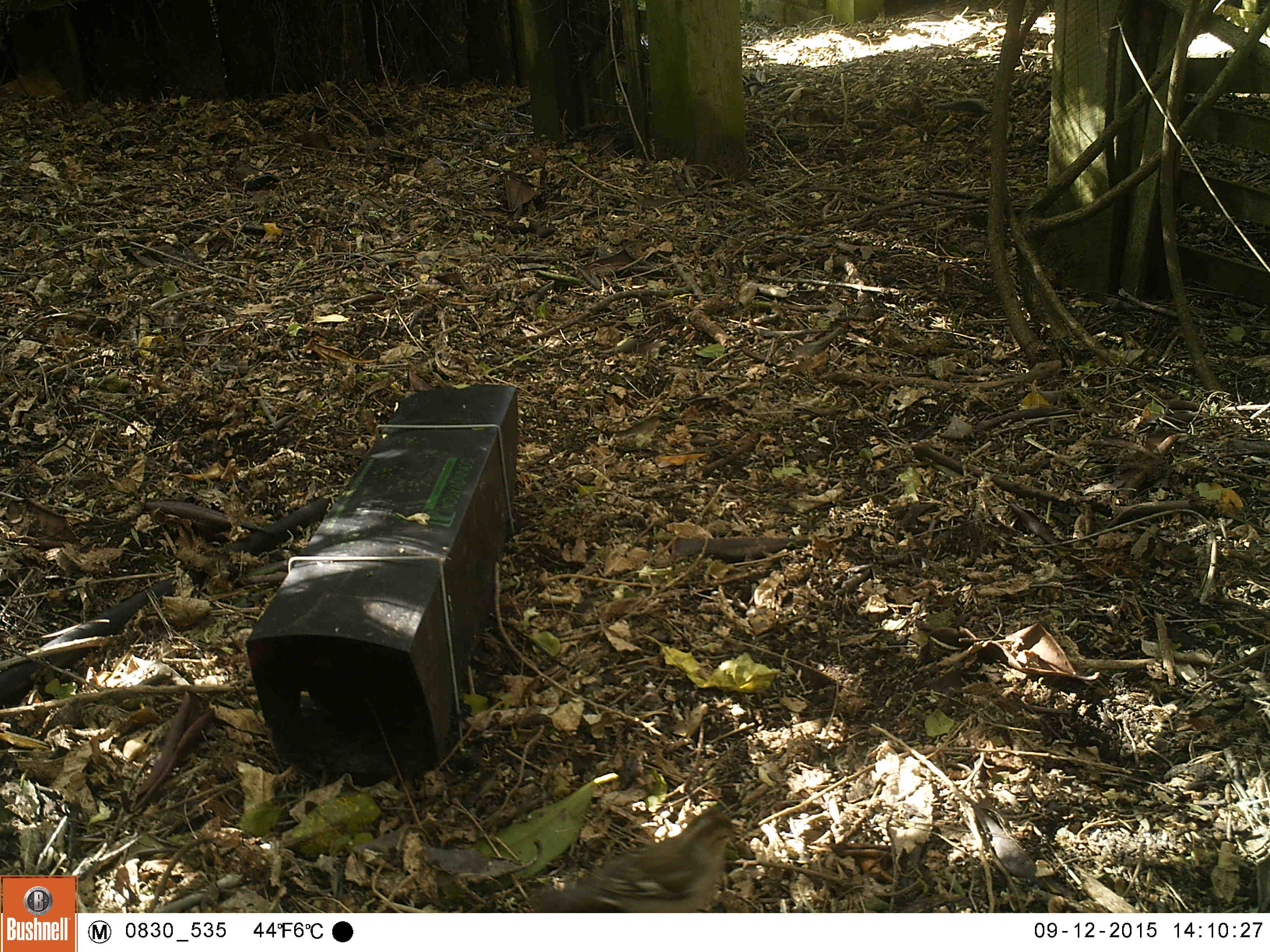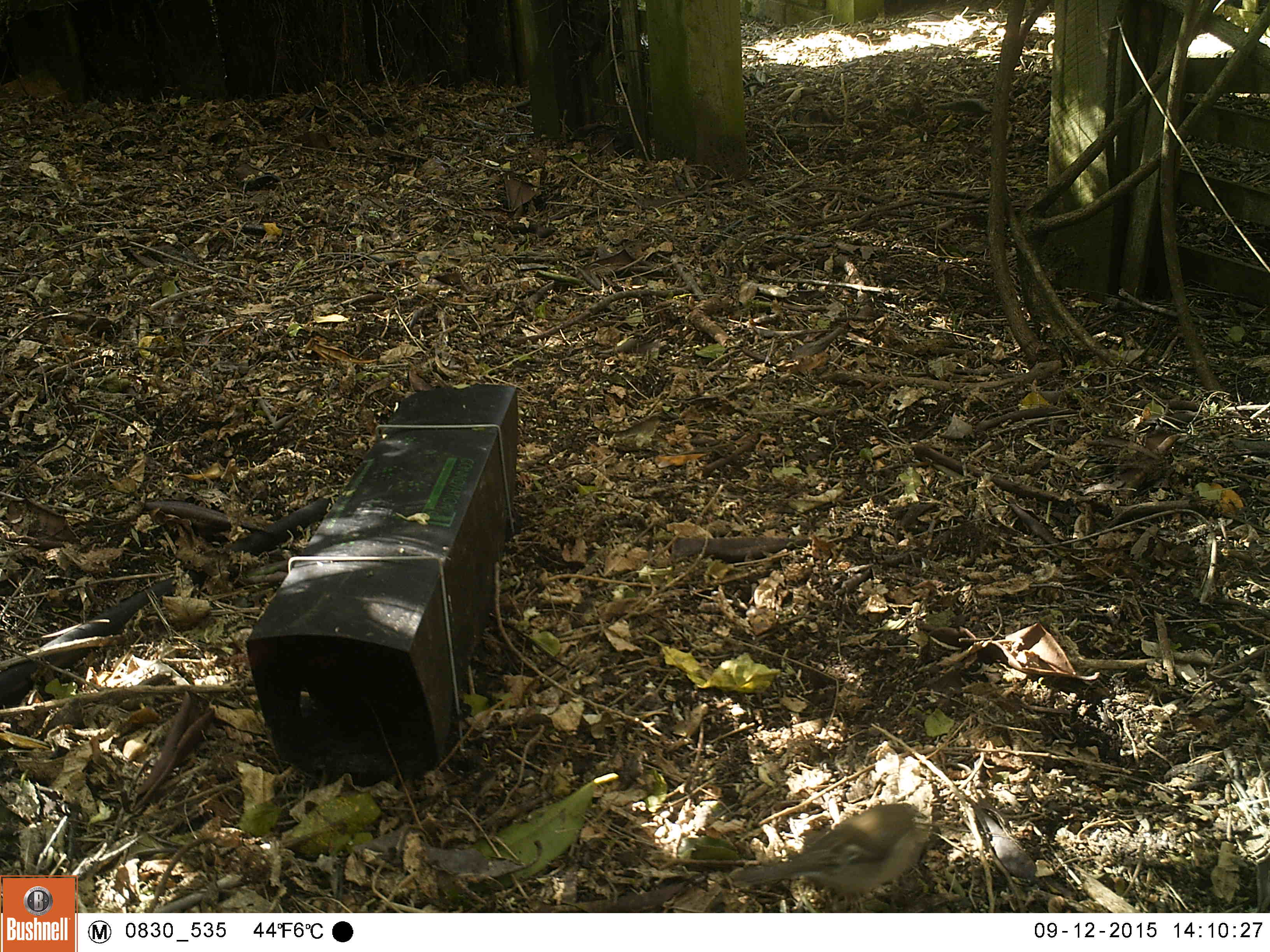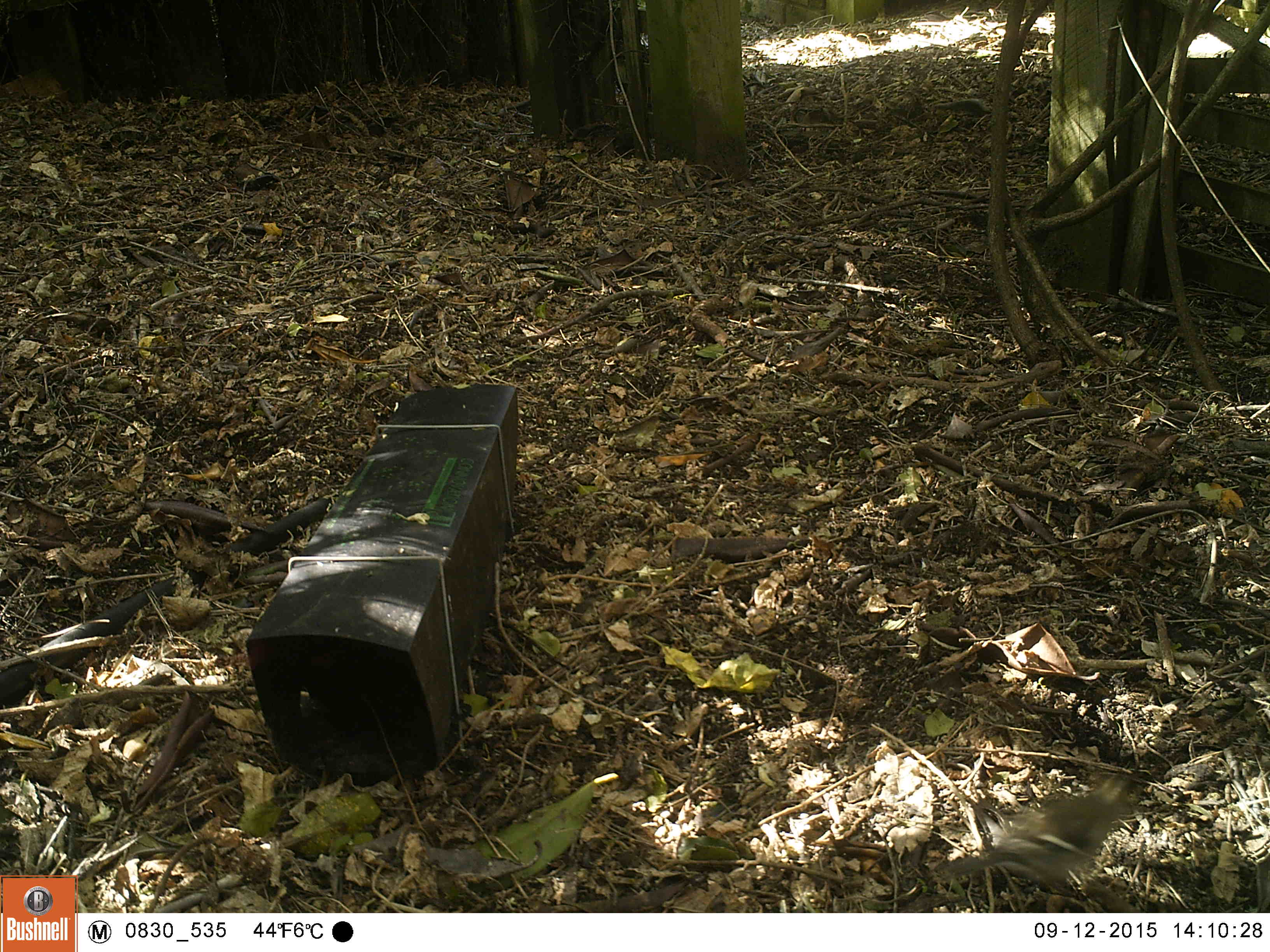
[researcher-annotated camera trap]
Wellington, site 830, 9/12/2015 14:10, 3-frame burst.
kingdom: Animalia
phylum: Chordata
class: Aves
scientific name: Aves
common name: bird